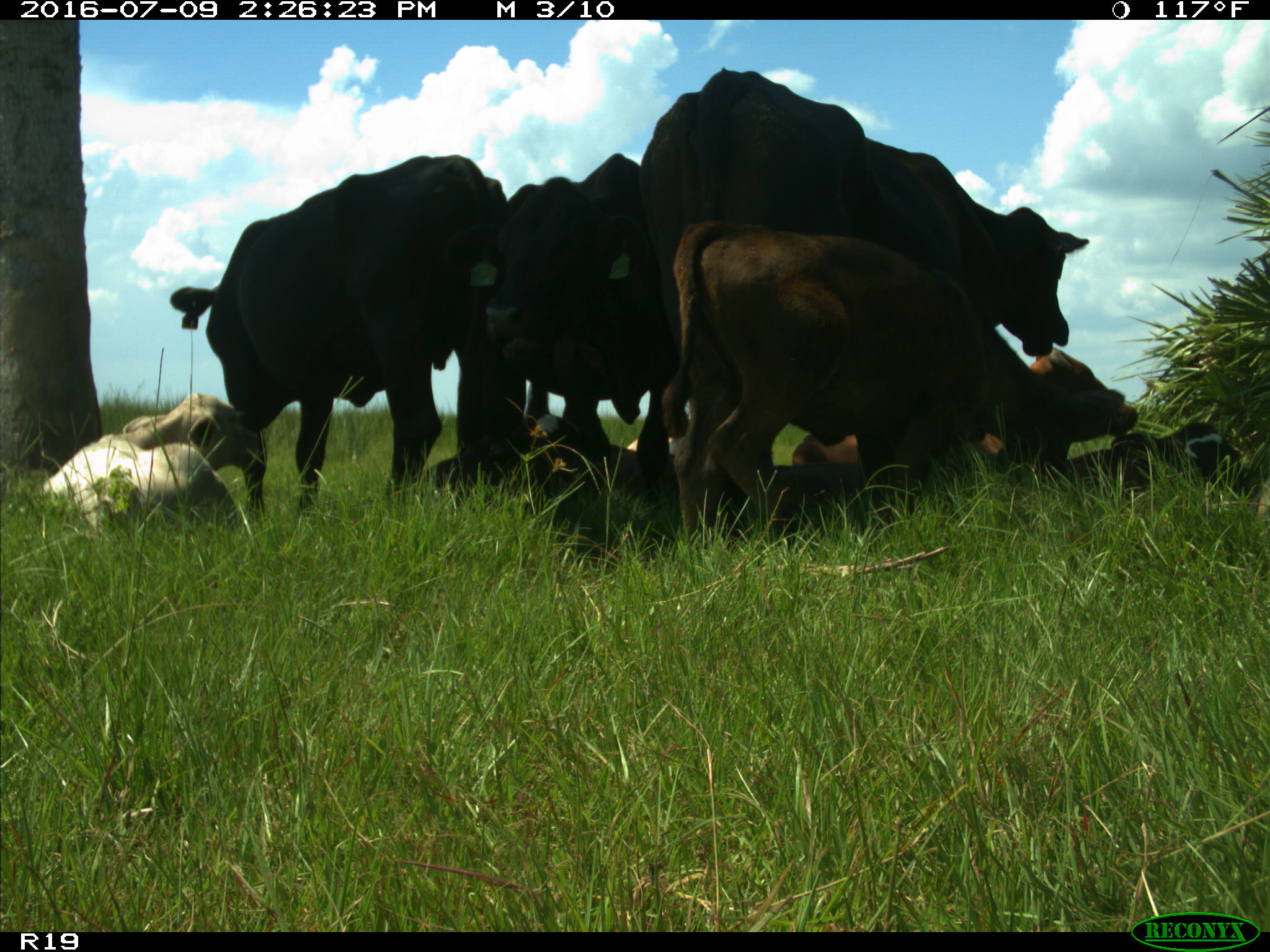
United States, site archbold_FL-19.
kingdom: Animalia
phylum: Chordata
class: Mammalia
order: Artiodactyla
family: Bovidae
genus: Bos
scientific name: Bos taurus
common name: domestic cow